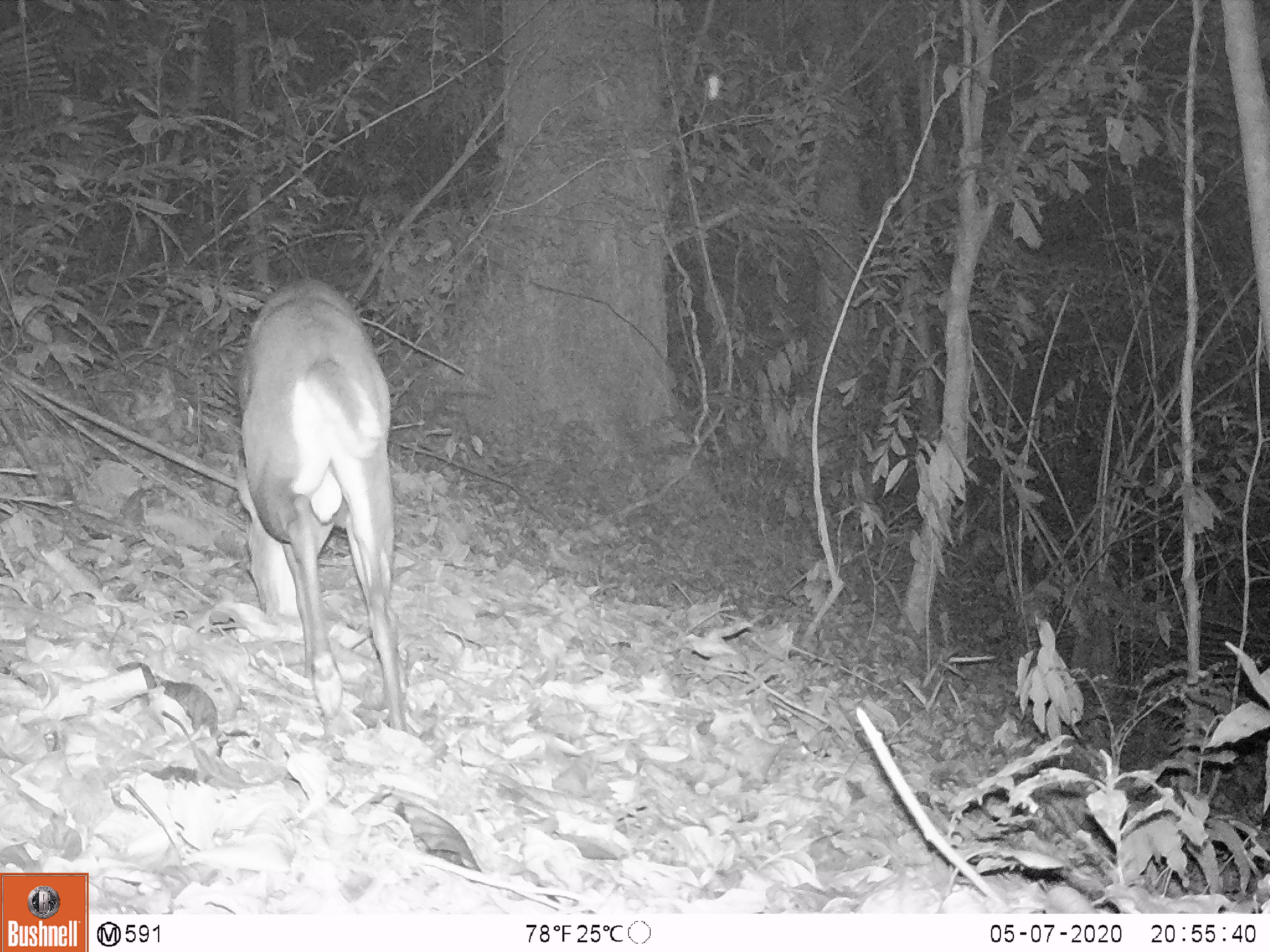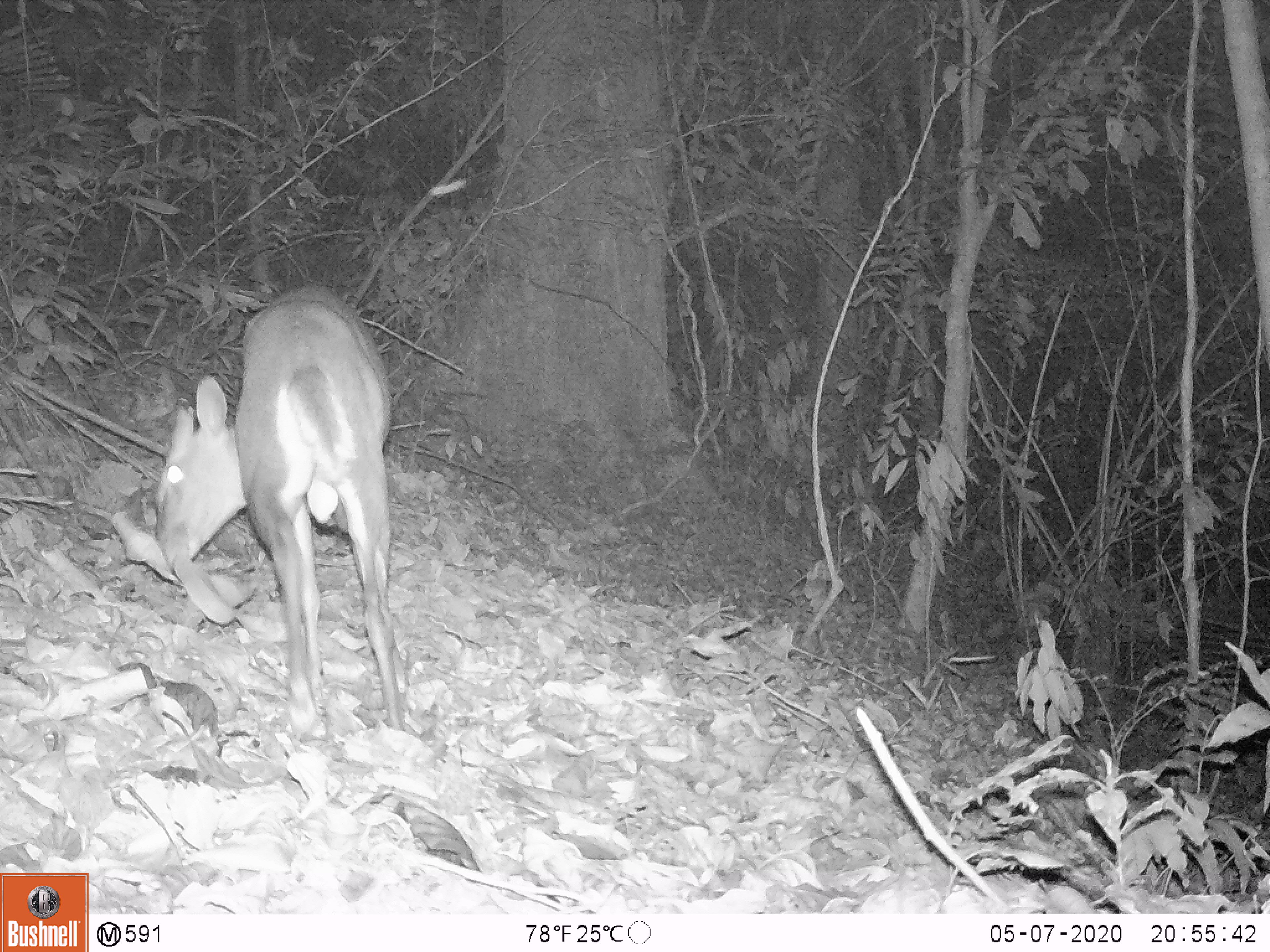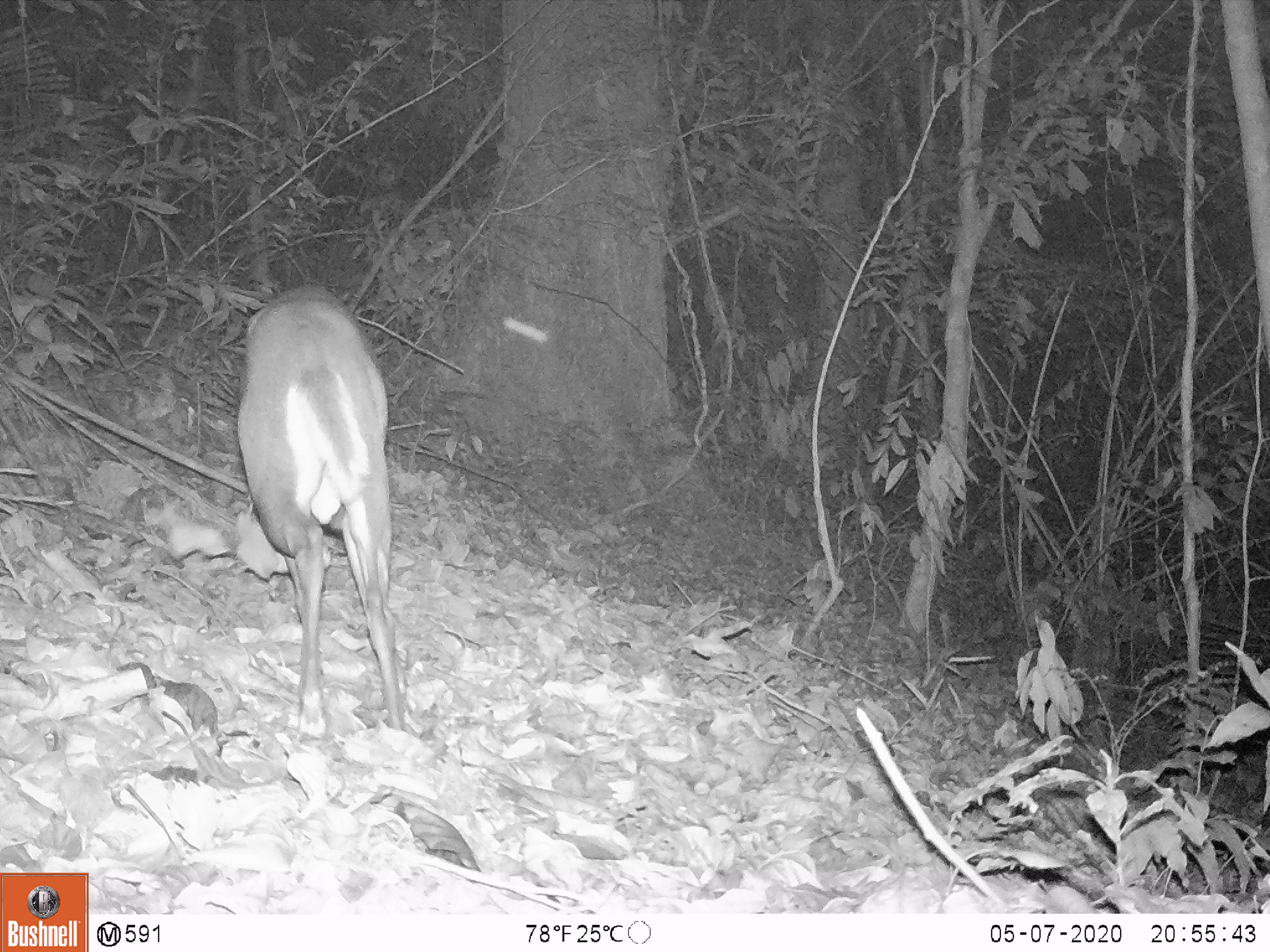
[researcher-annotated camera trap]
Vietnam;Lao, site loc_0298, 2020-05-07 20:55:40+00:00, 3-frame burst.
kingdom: Animalia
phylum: Chordata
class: Mammalia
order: Artiodactyla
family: Cervidae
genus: Muntiacus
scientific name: Muntiacus rooseveltorum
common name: roosevelt's muntjac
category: roosevelts muntjac group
Roosevelts muntjac group (roosevelt's muntjac) (Muntiacus rooseveltorum). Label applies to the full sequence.